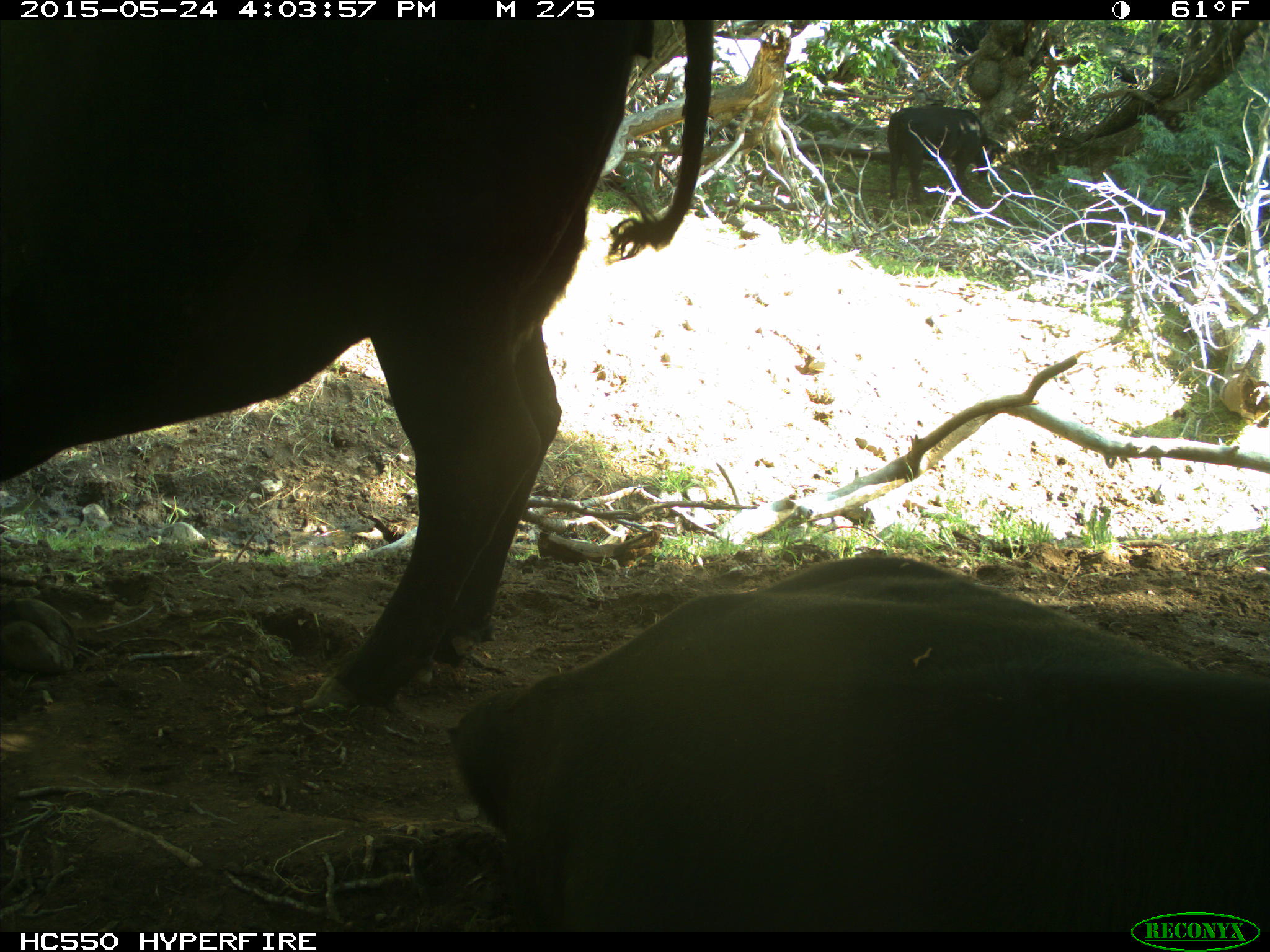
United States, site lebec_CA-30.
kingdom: Animalia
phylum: Chordata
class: Mammalia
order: Artiodactyla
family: Bovidae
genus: Bos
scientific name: Bos taurus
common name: domestic cow